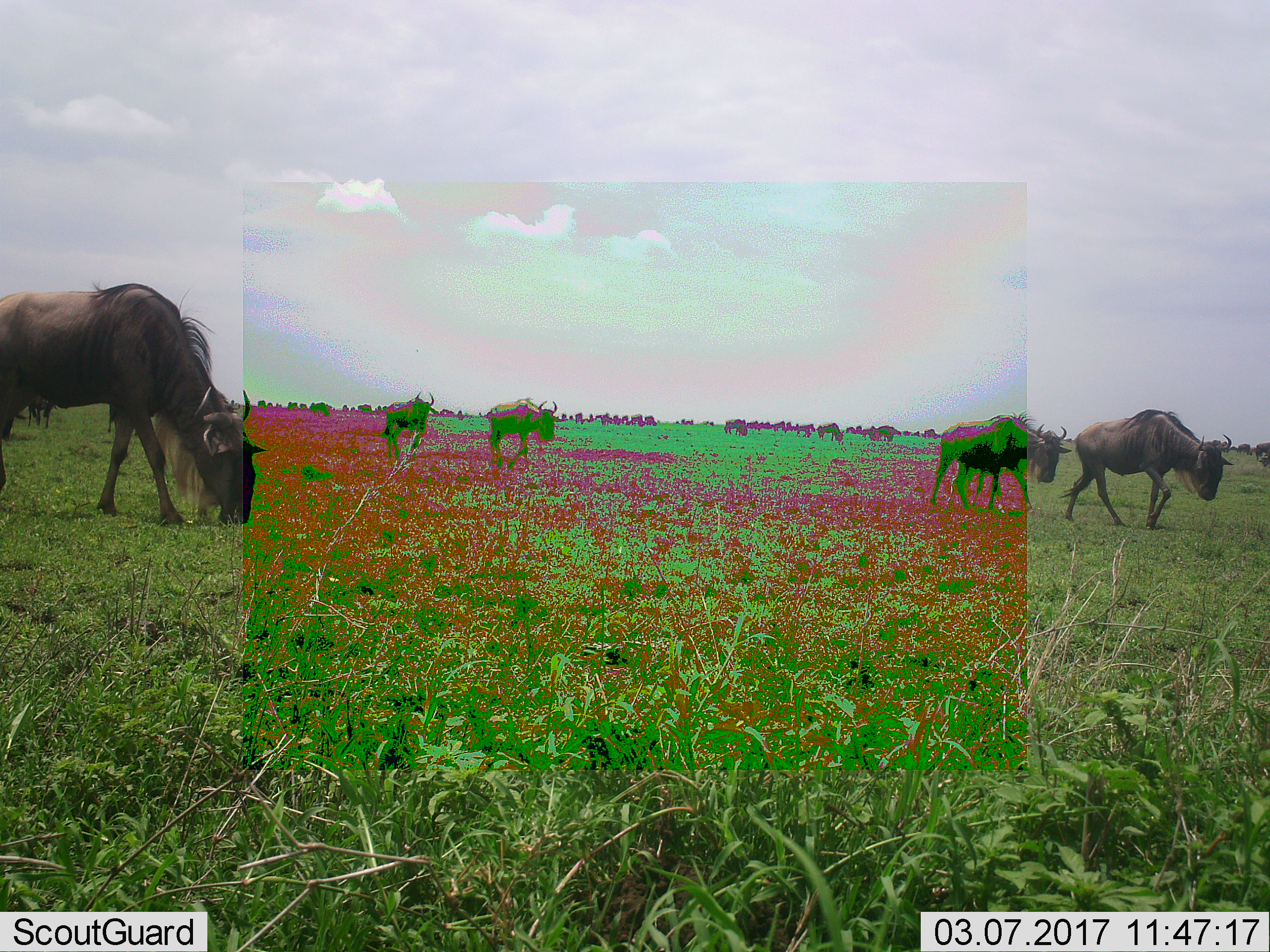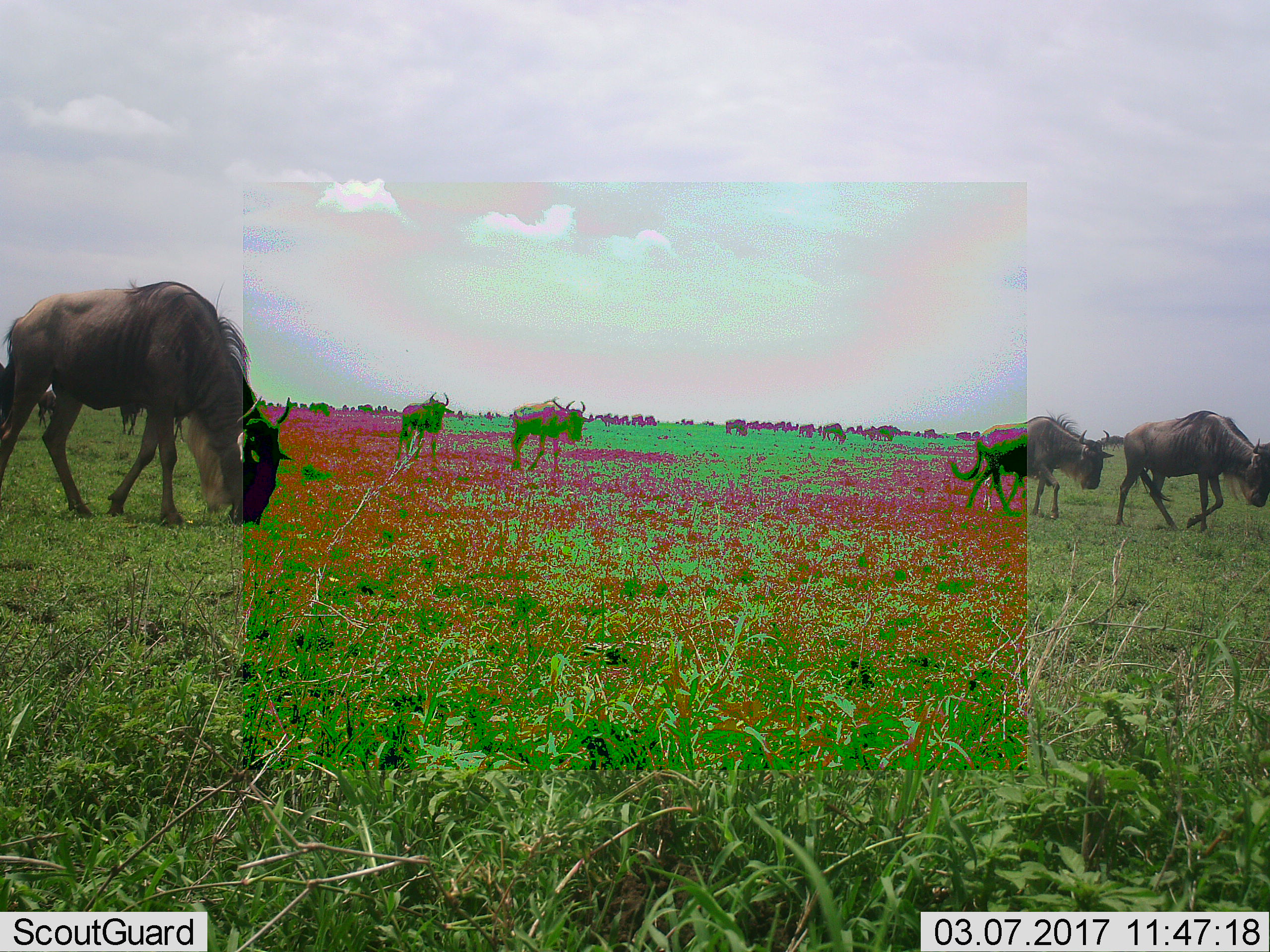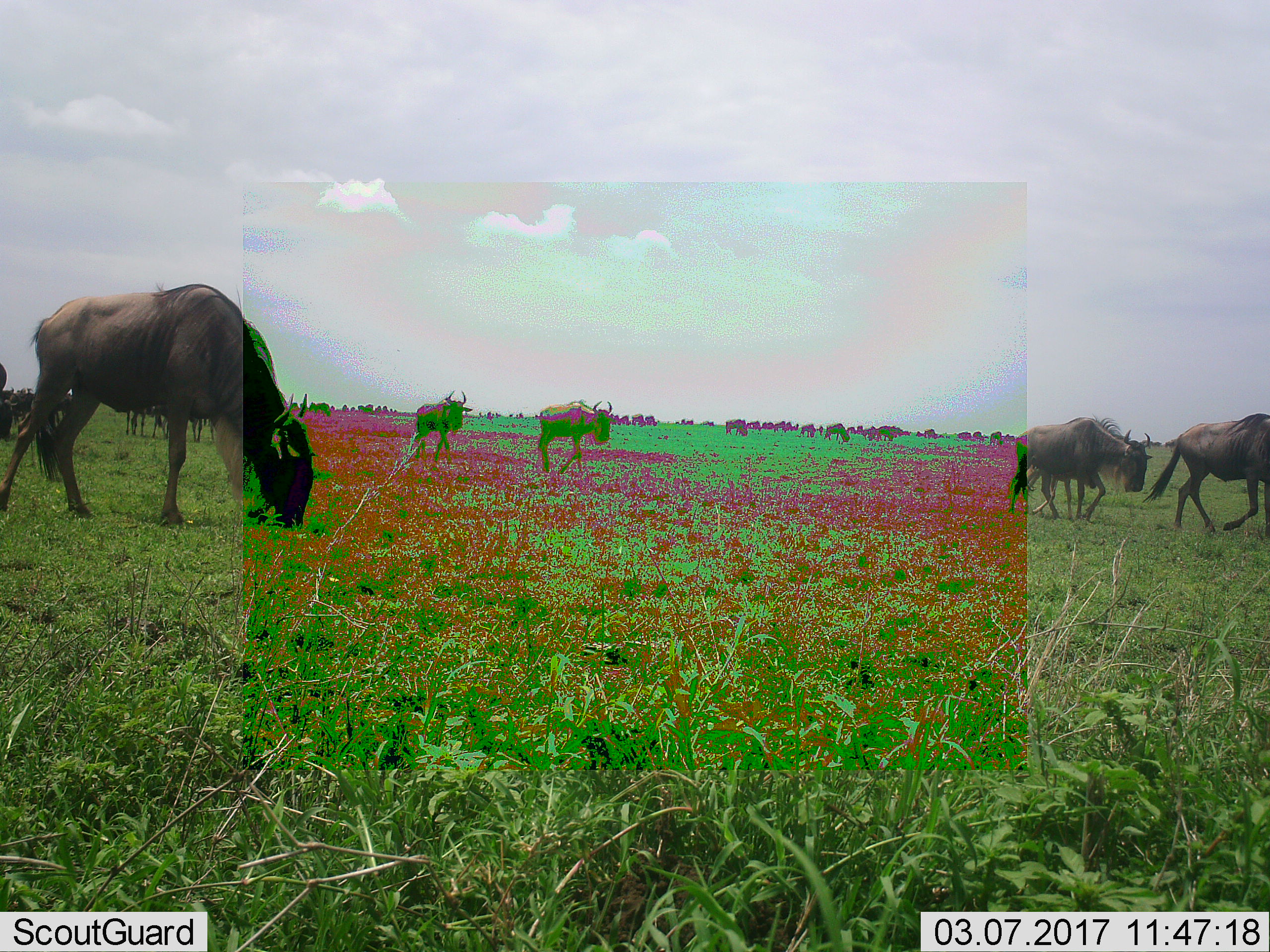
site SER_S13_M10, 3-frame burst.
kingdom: Animalia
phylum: Chordata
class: Mammalia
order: Artiodactyla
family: Bovidae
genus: Connochaetes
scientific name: Connochaetes taurinus taurinus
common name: blue wildebeest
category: wildebeestblue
Wildebeestblue (blue wildebeest) (Connochaetes taurinus taurinus), count 8. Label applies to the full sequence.